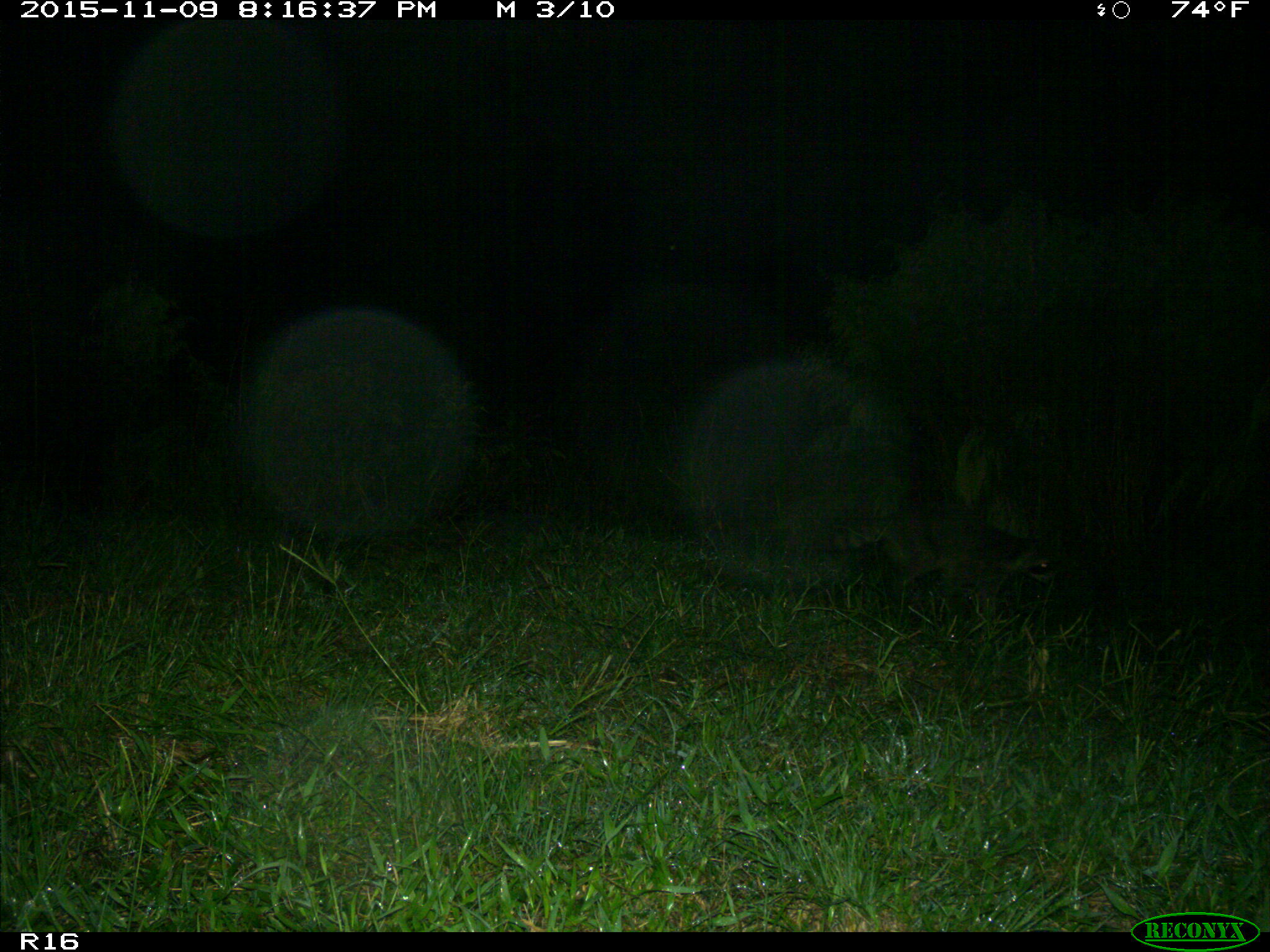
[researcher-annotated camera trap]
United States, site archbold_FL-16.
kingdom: Animalia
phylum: Chordata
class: Mammalia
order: Carnivora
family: Procyonidae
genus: Procyon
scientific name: Procyon lotor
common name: common raccoon